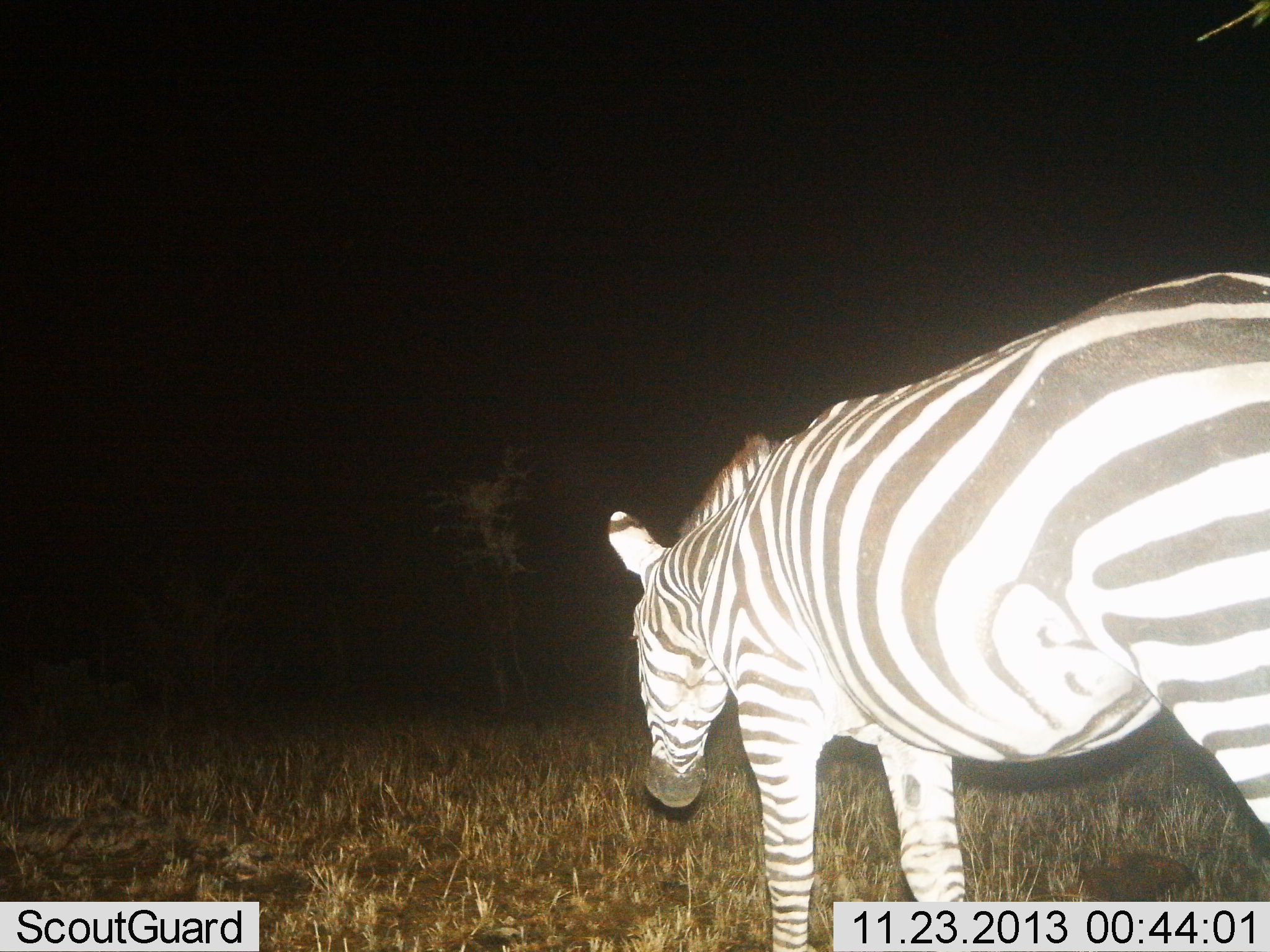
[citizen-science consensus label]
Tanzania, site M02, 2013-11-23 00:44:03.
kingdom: Animalia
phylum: Chordata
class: Mammalia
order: Perissodactyla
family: Equidae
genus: Equus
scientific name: Equus quagga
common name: plains zebra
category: zebra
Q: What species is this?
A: Zebra (plains zebra) (Equus quagga).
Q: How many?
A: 1.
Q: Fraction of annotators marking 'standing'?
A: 50%.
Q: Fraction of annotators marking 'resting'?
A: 0%.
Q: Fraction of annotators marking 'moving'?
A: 50%.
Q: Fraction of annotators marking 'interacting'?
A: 0%.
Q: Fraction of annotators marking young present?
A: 0%.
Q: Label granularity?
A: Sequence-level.